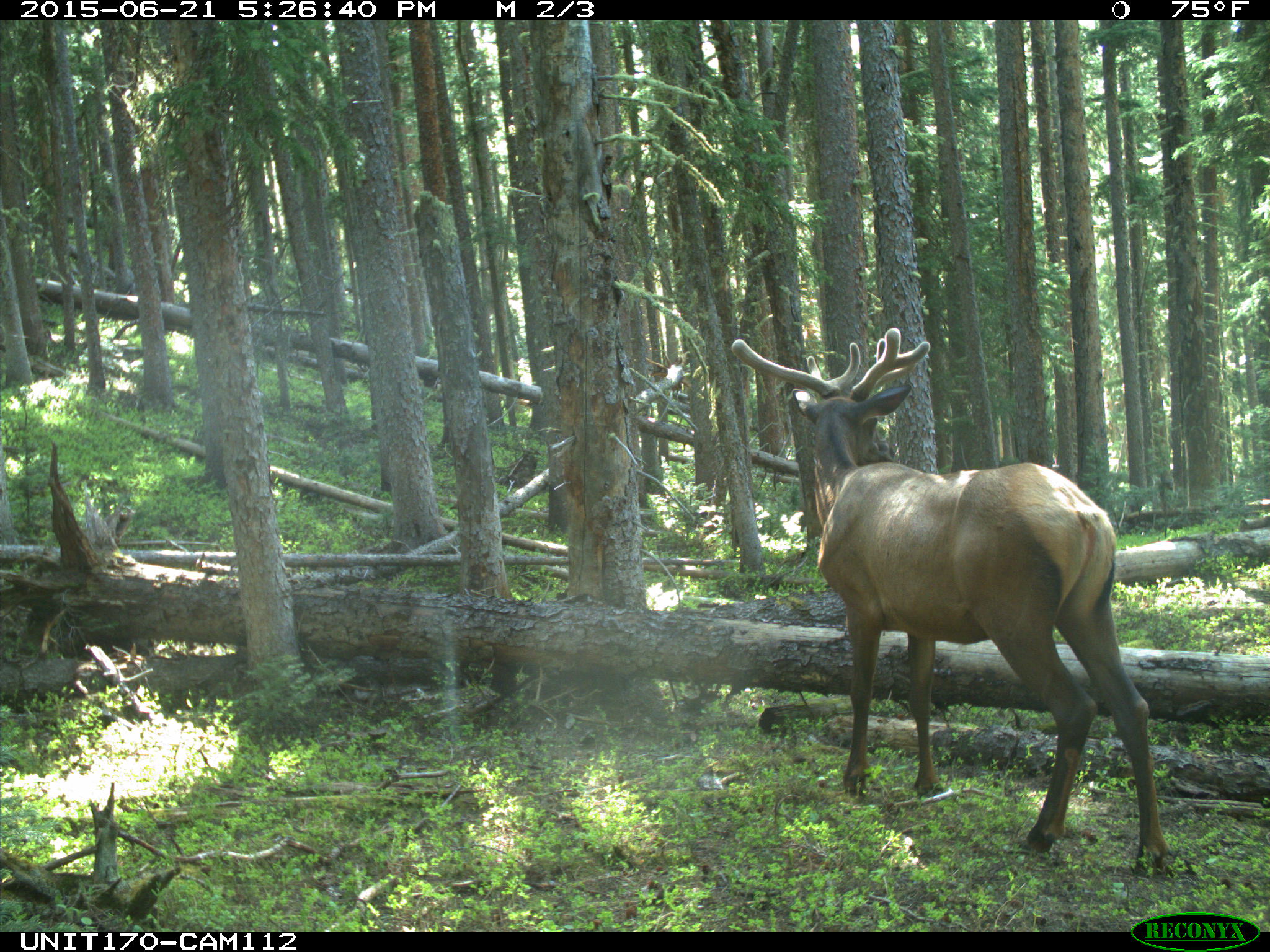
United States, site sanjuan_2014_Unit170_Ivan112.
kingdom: Animalia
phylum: Chordata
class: Mammalia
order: Artiodactyla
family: Cervidae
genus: Cervus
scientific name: Cervus elaphus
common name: red deer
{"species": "Cervus elaphus (red deer)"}